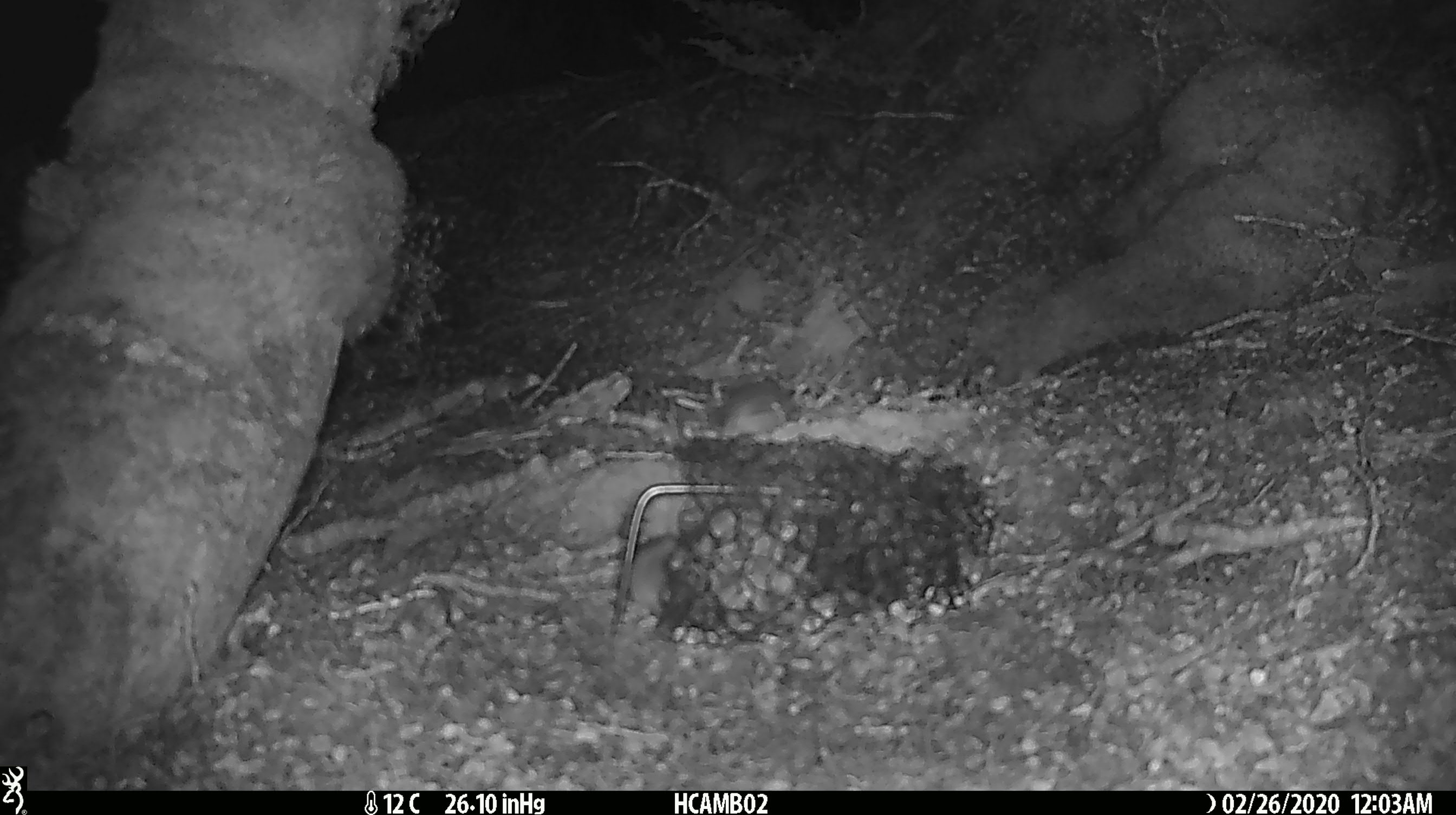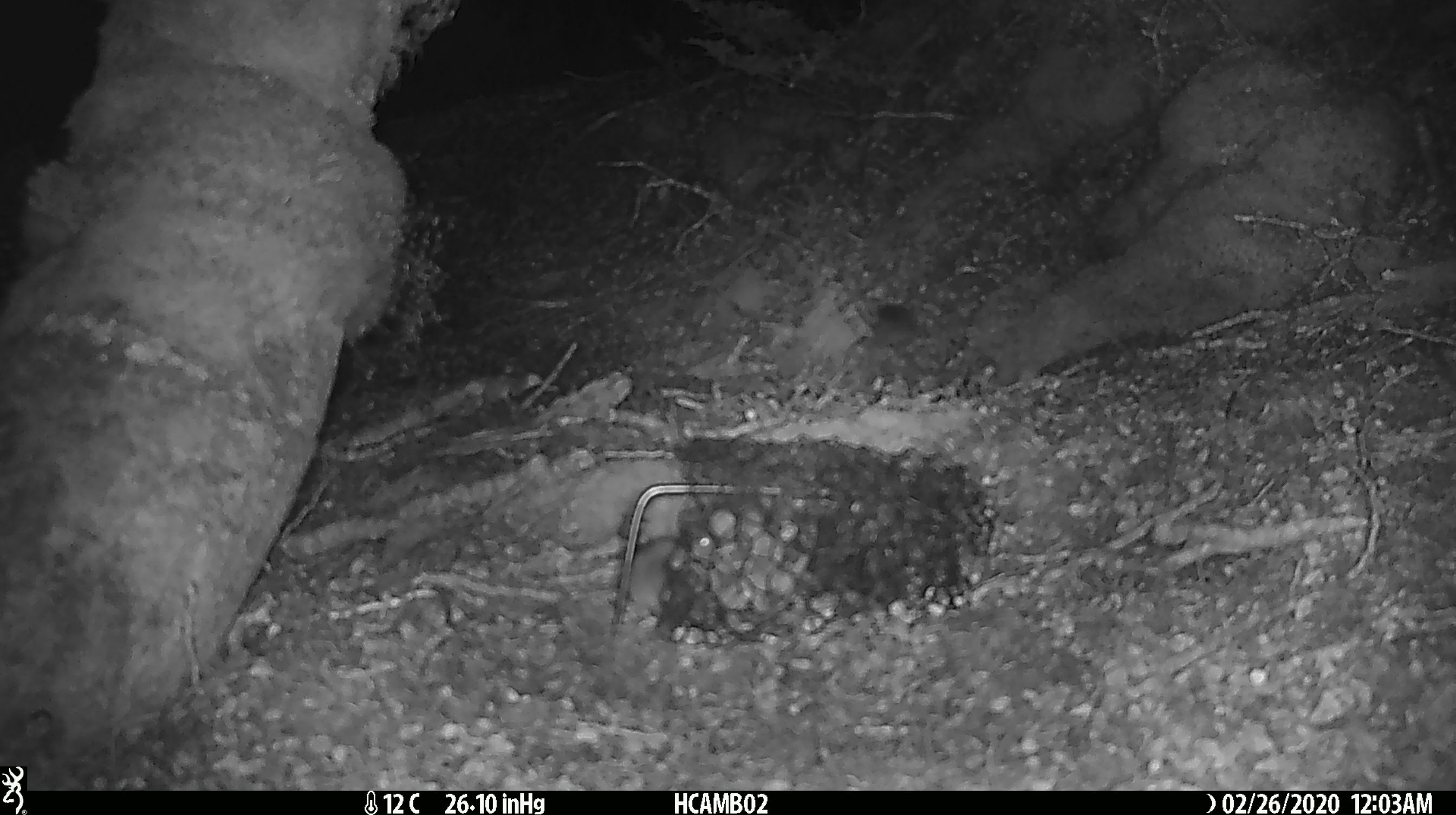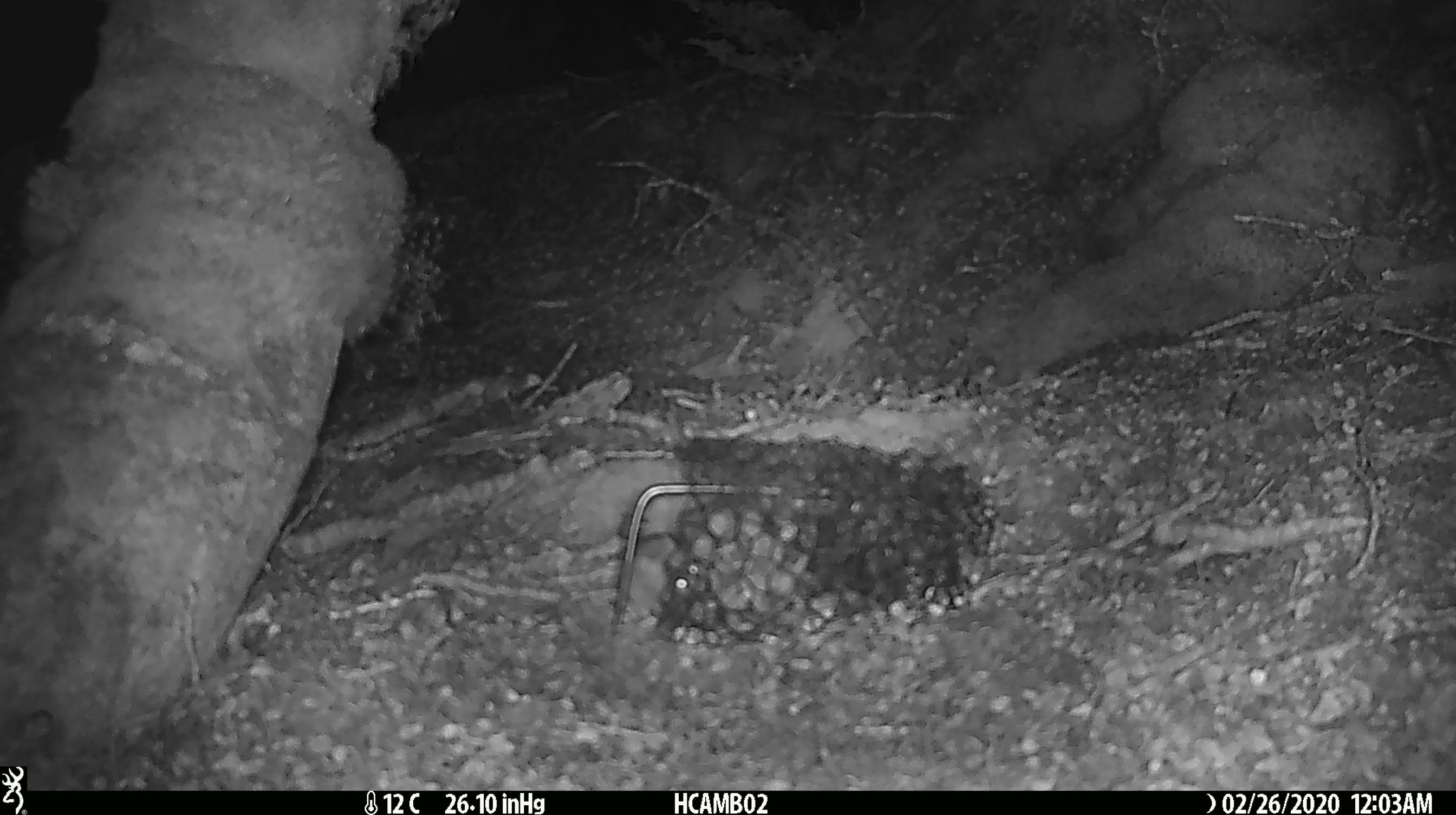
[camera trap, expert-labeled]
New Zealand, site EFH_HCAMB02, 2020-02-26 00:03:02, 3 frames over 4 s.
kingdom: Animalia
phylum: Chordata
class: Mammalia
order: Rodentia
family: Muridae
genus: Mus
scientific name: Mus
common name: mouse